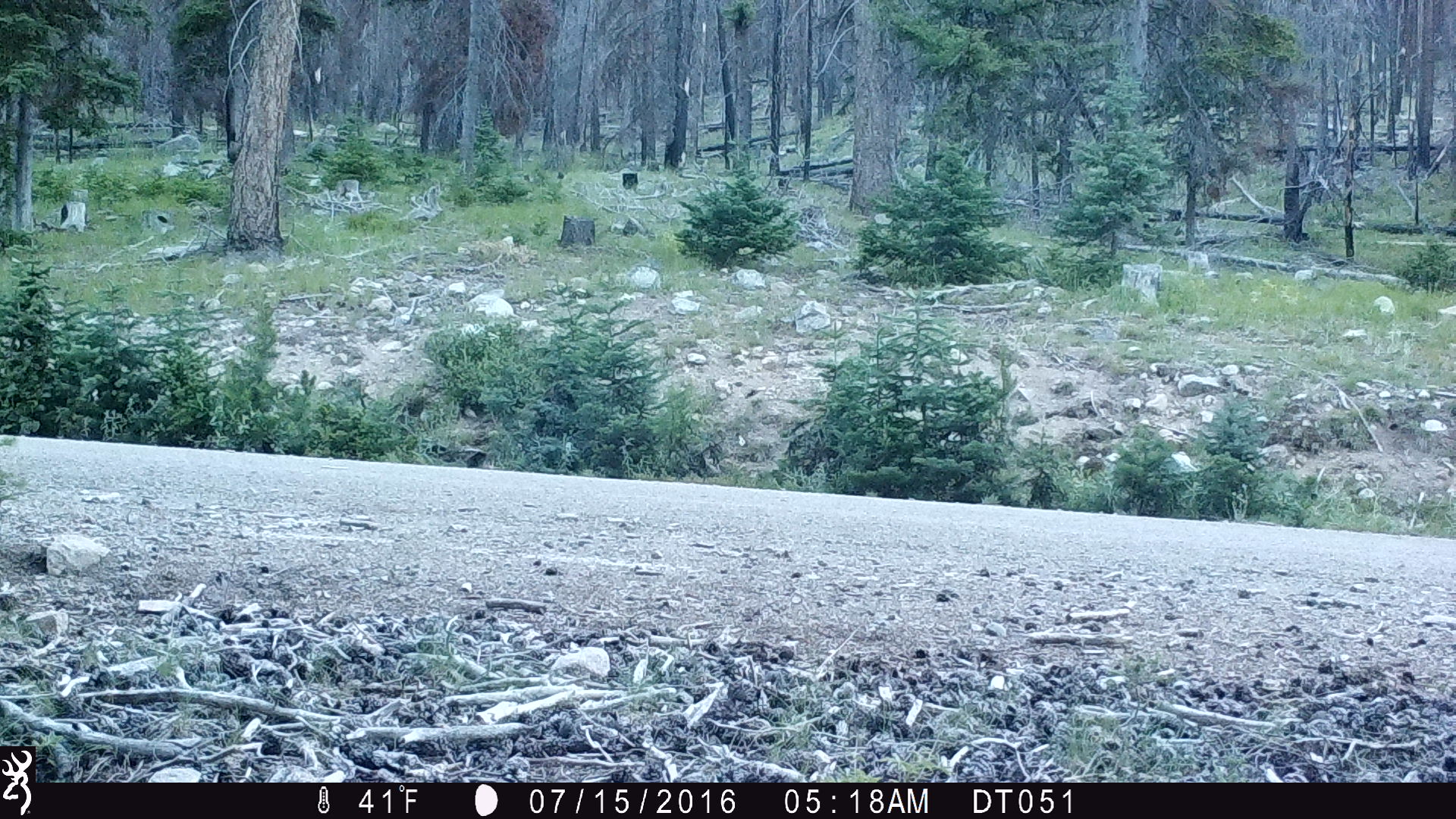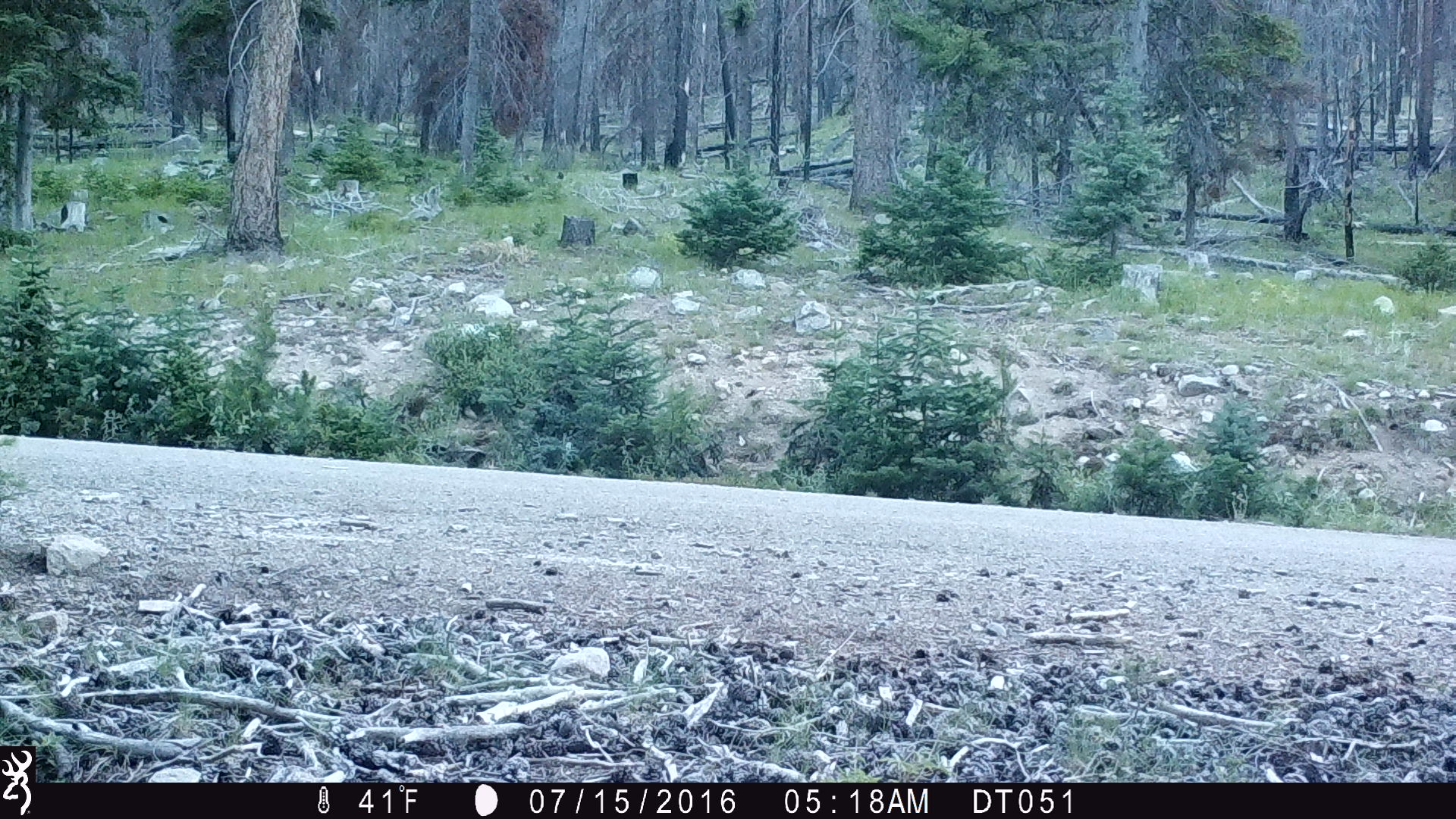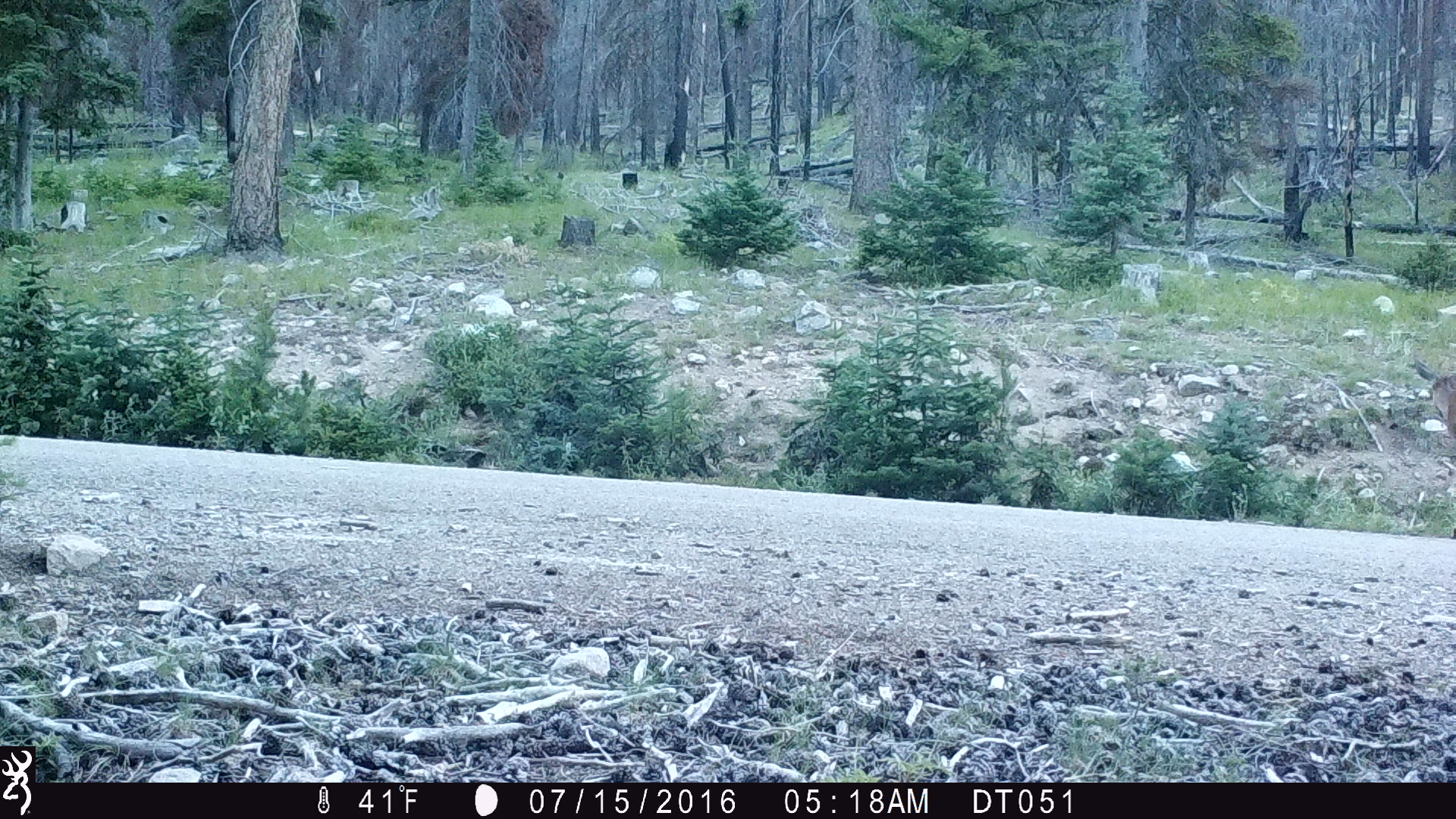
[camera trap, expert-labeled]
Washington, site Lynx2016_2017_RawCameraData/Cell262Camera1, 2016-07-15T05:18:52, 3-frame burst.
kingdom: Animalia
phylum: Chordata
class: Mammalia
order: Artiodactyla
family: Cervidae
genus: Odocoileus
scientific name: Odocoileus hemionus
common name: mule deer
Odocoileus hemionus (mule deer). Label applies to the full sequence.